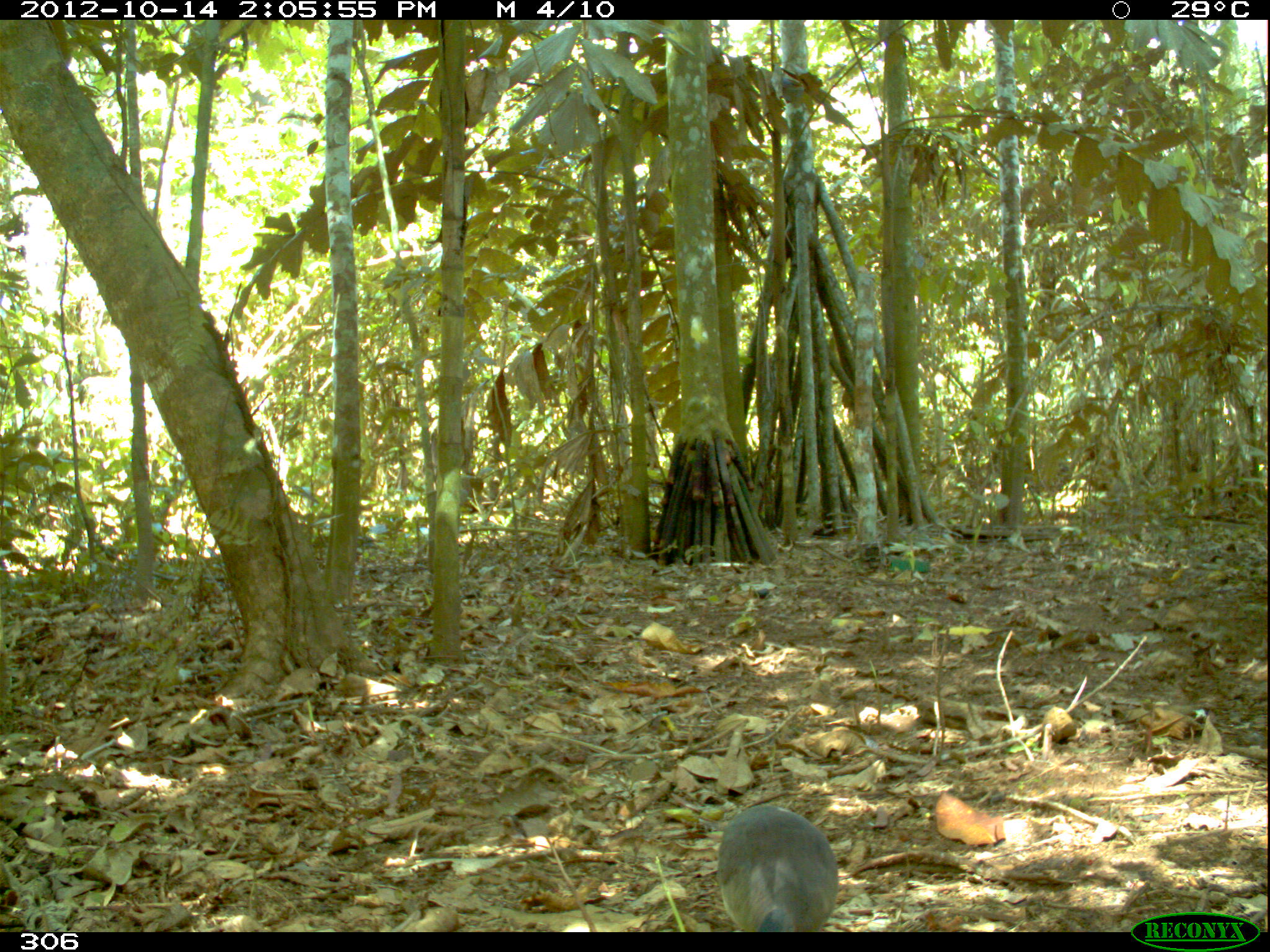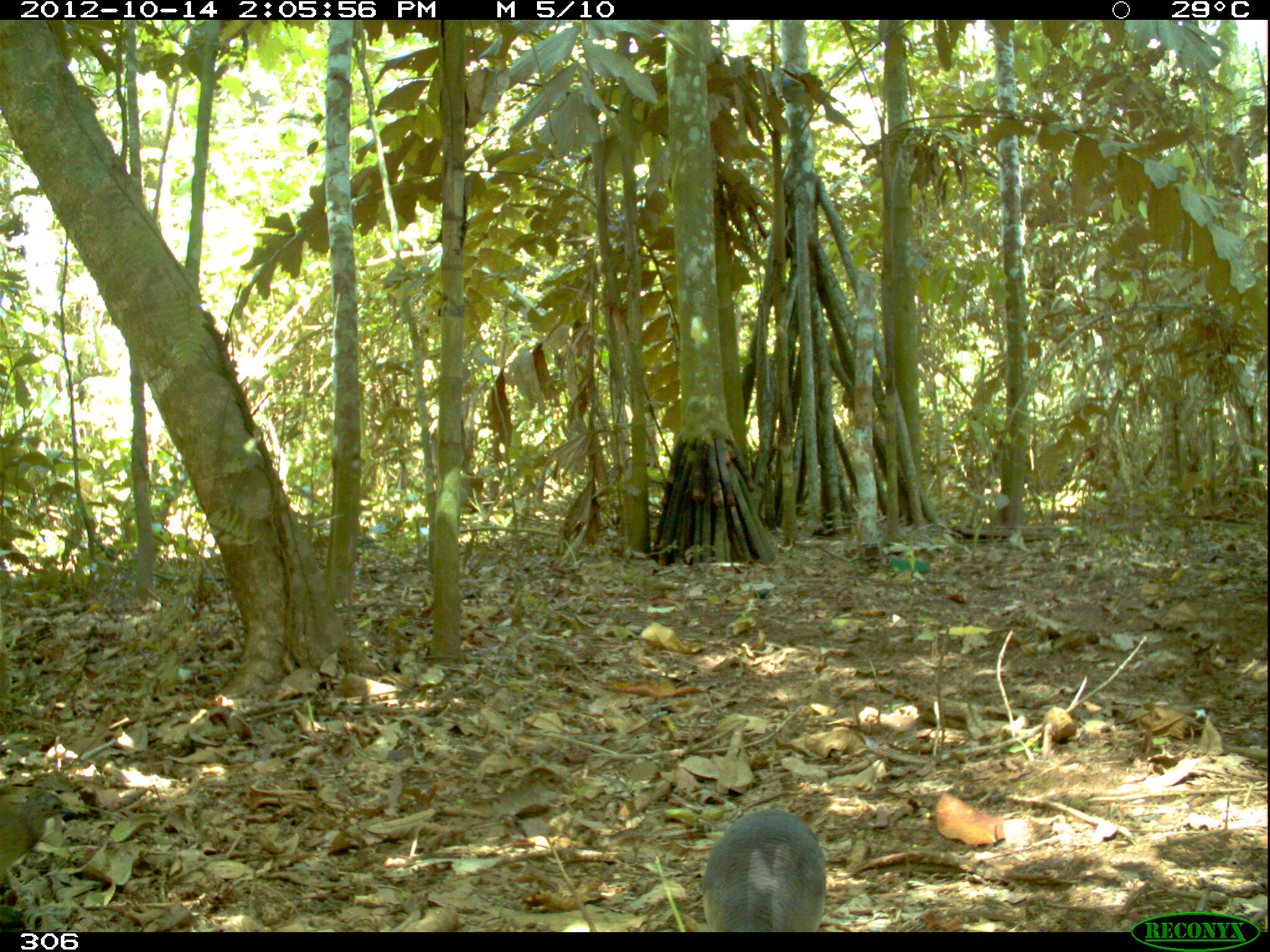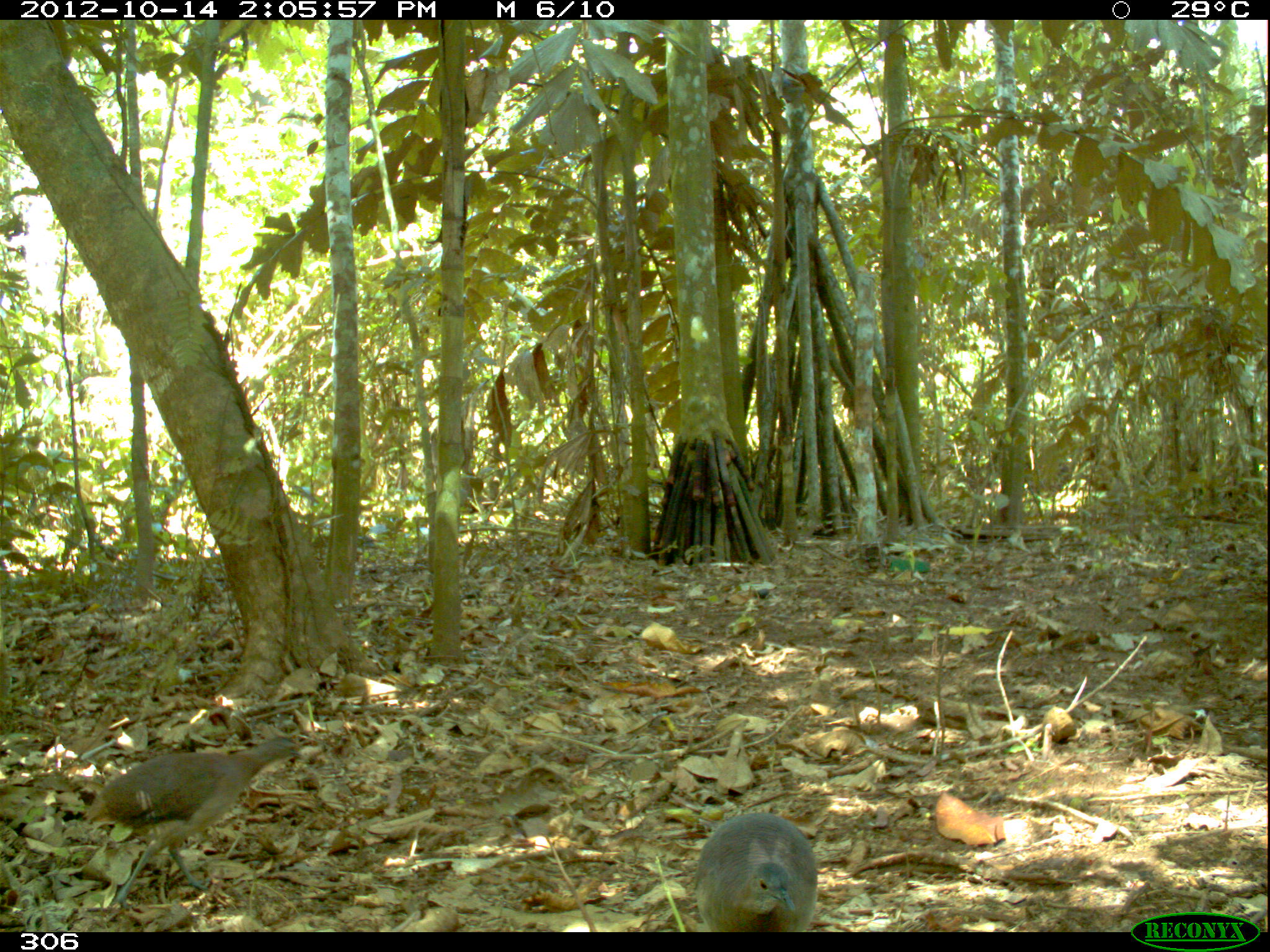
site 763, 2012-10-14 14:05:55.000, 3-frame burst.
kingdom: Animalia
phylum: Chordata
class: Aves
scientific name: Aves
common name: bird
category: unknown bird